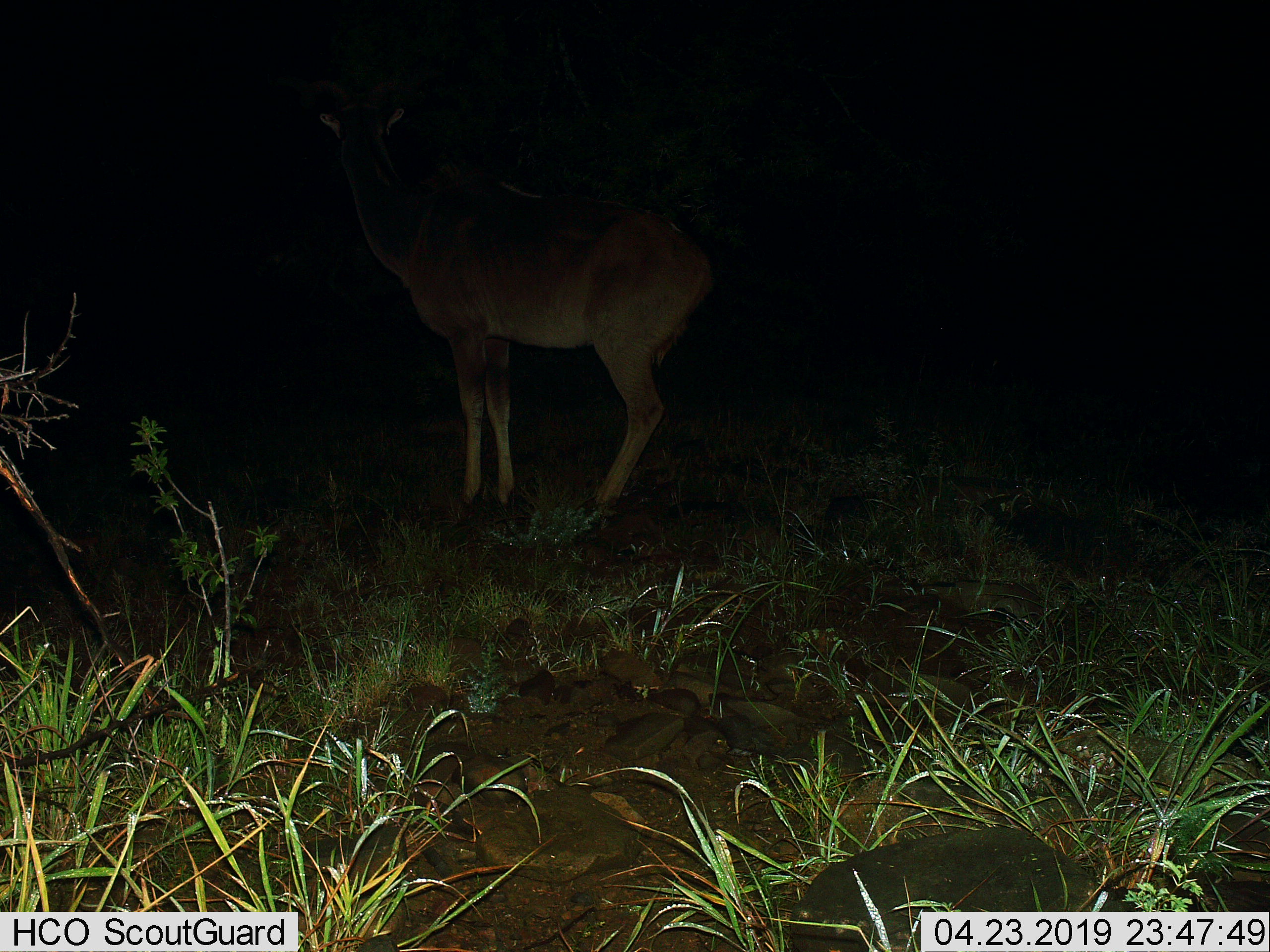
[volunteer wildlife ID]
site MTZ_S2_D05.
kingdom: Animalia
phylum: Chordata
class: Mammalia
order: Artiodactyla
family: Bovidae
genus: Tragelaphus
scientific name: Tragelaphus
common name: kudu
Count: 1.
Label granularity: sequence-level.